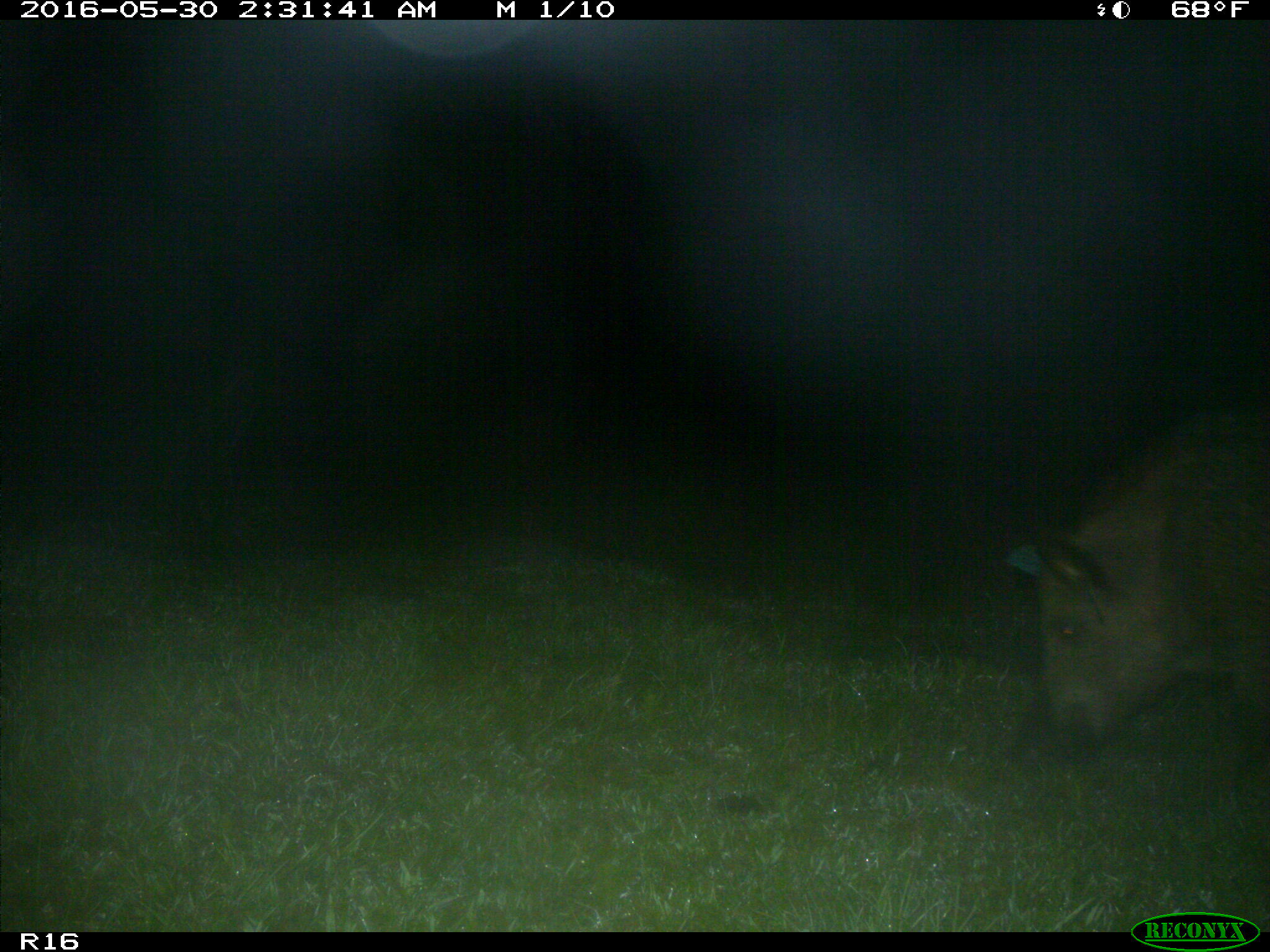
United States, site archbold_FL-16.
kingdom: Animalia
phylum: Chordata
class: Mammalia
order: Artiodactyla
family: Suidae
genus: Sus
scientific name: Sus scrofa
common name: wild boar